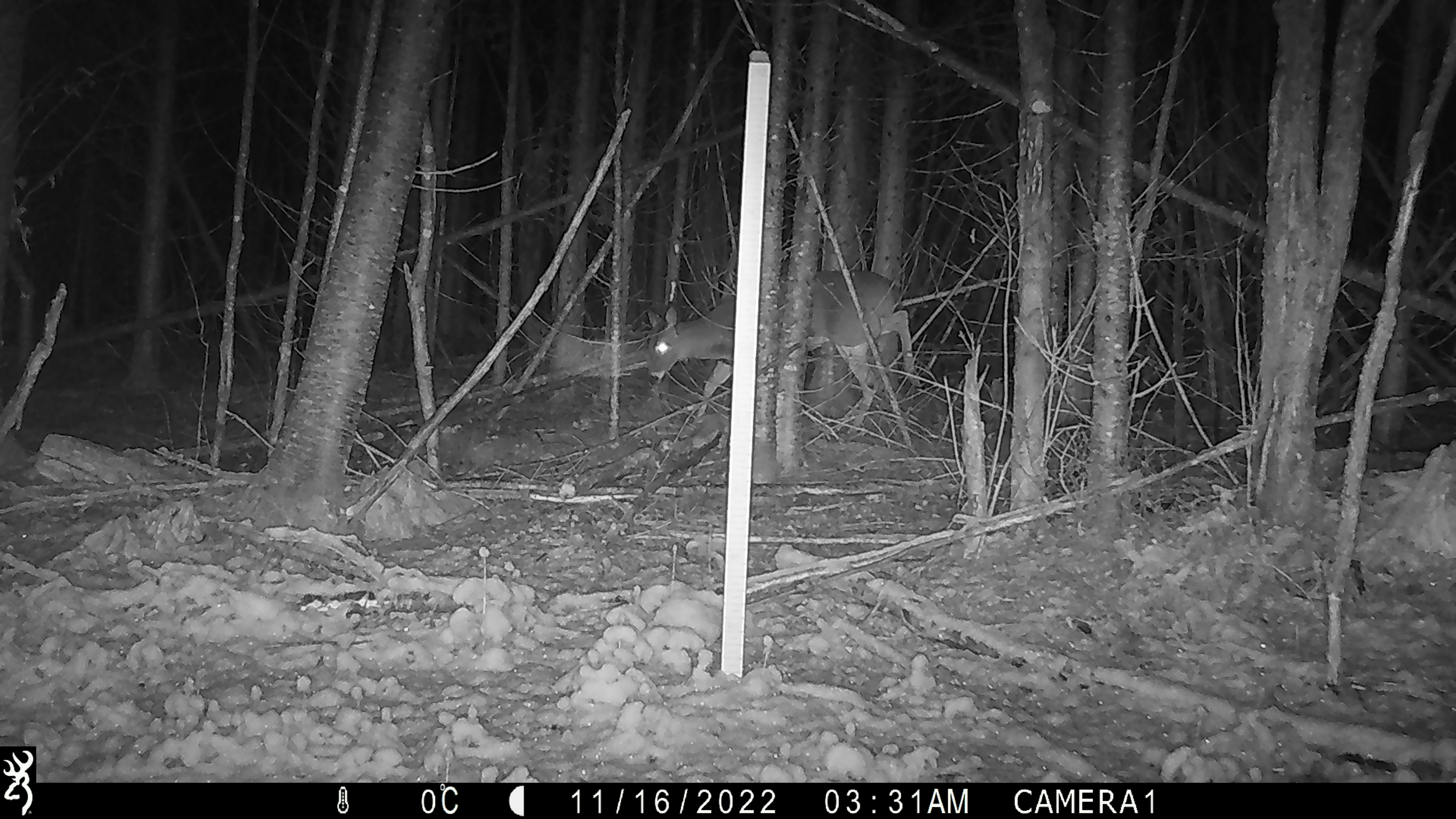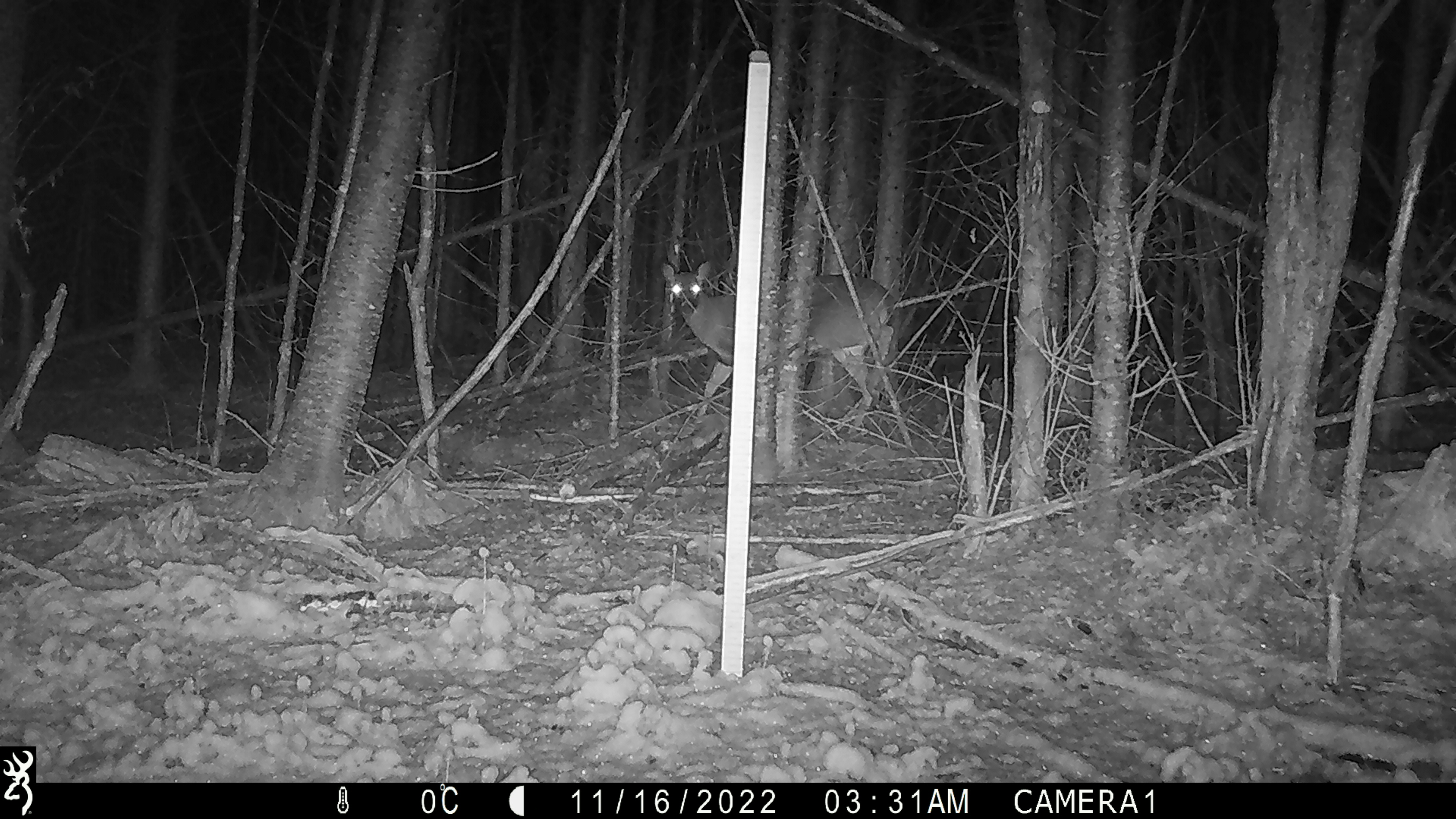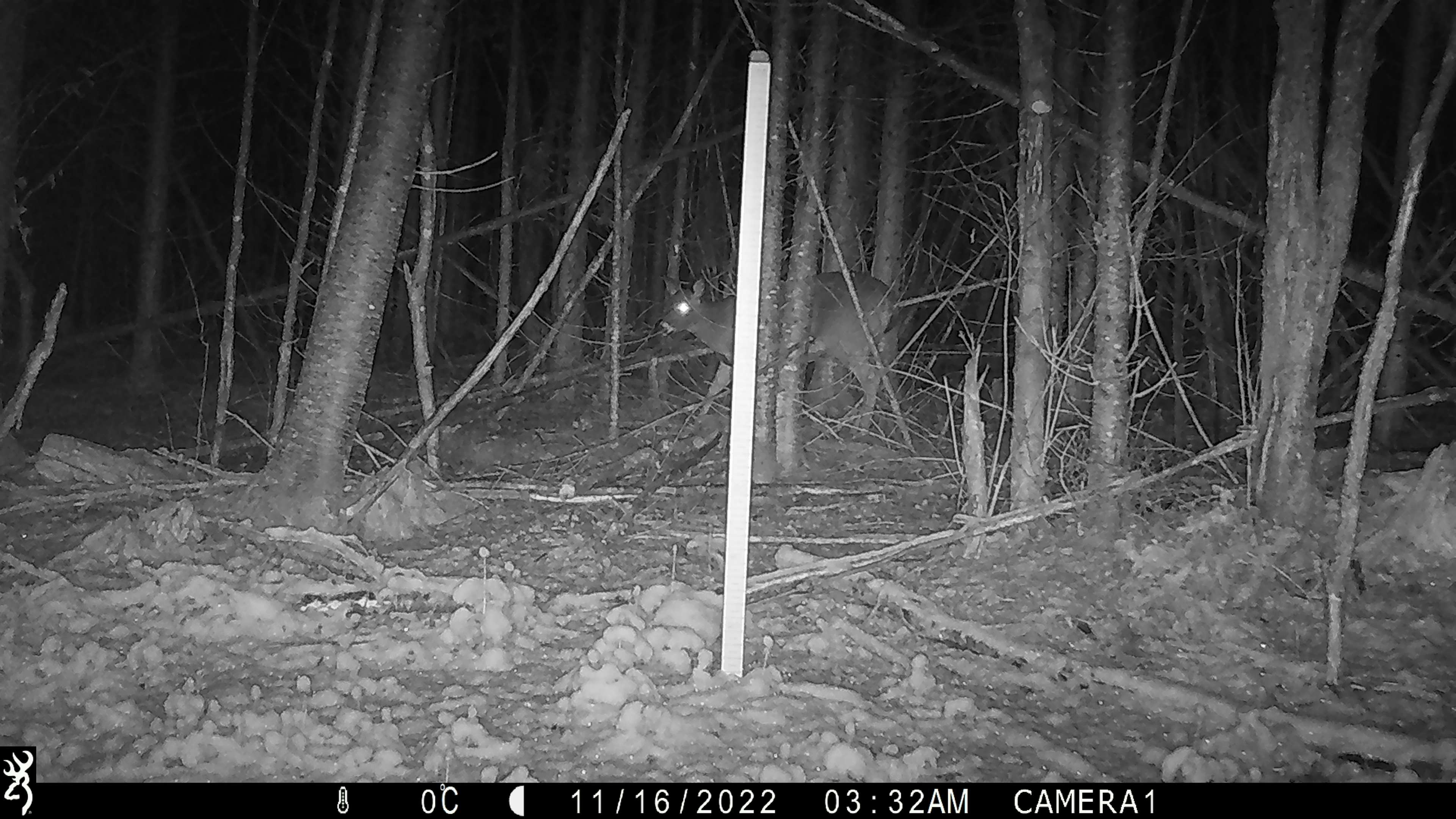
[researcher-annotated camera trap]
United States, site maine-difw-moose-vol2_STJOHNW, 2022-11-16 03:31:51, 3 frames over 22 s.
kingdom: Animalia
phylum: Chordata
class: Mammalia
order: Artiodactyla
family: Cervidae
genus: Odocoileus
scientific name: Odocoileus virginianus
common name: white-tailed deer